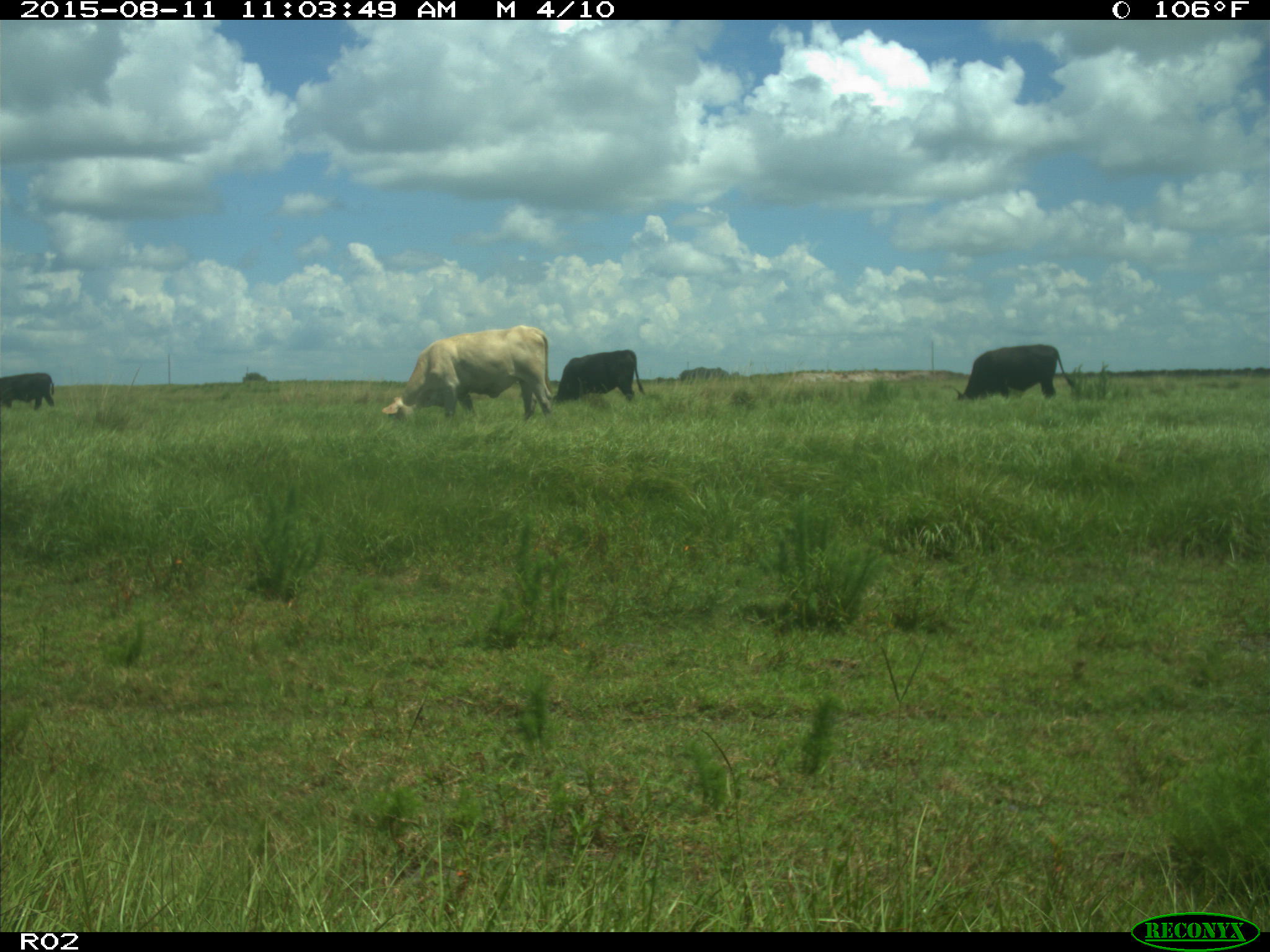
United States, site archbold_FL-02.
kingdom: Animalia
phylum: Chordata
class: Mammalia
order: Artiodactyla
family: Bovidae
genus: Bos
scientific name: Bos taurus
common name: domestic cow